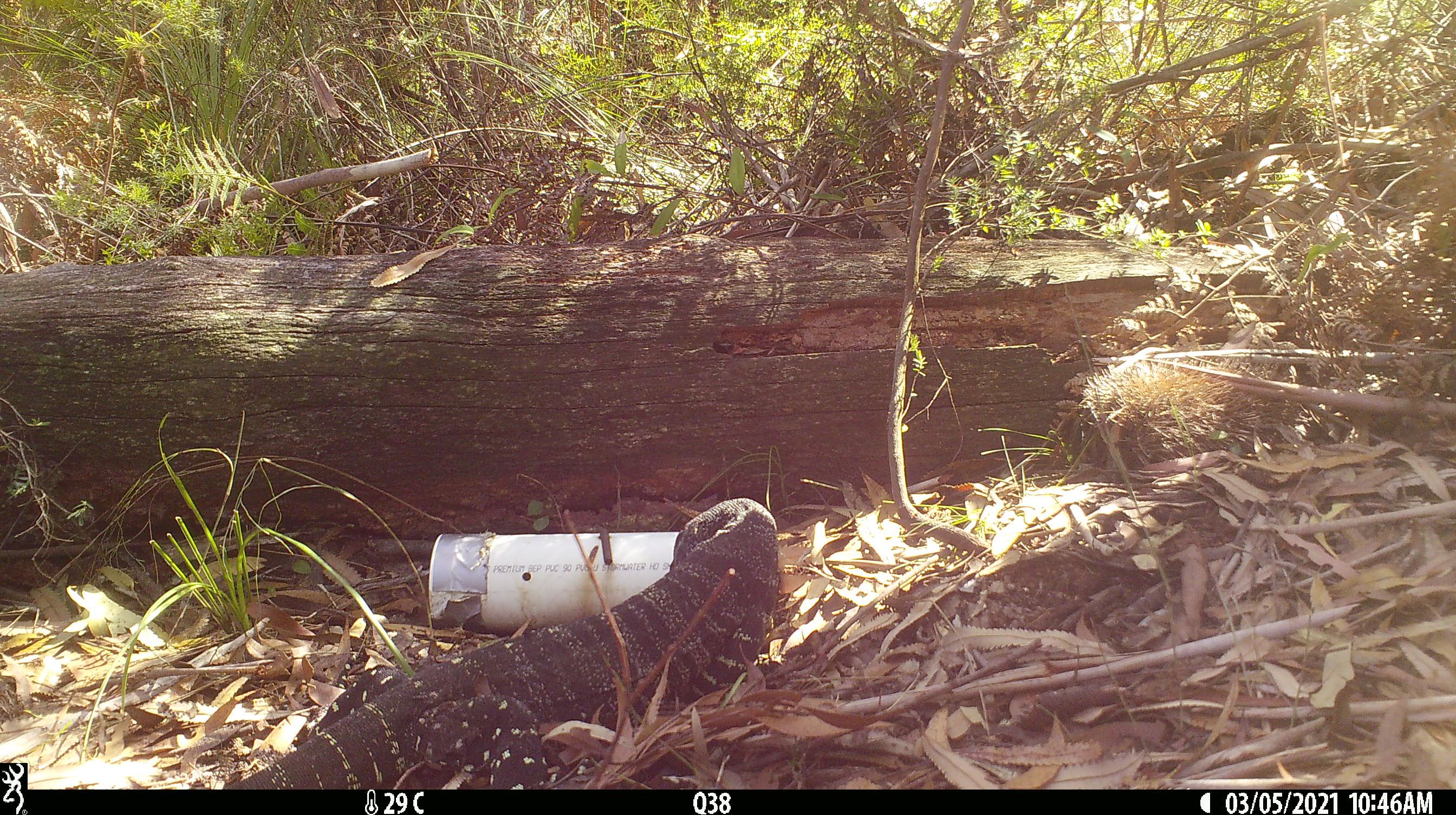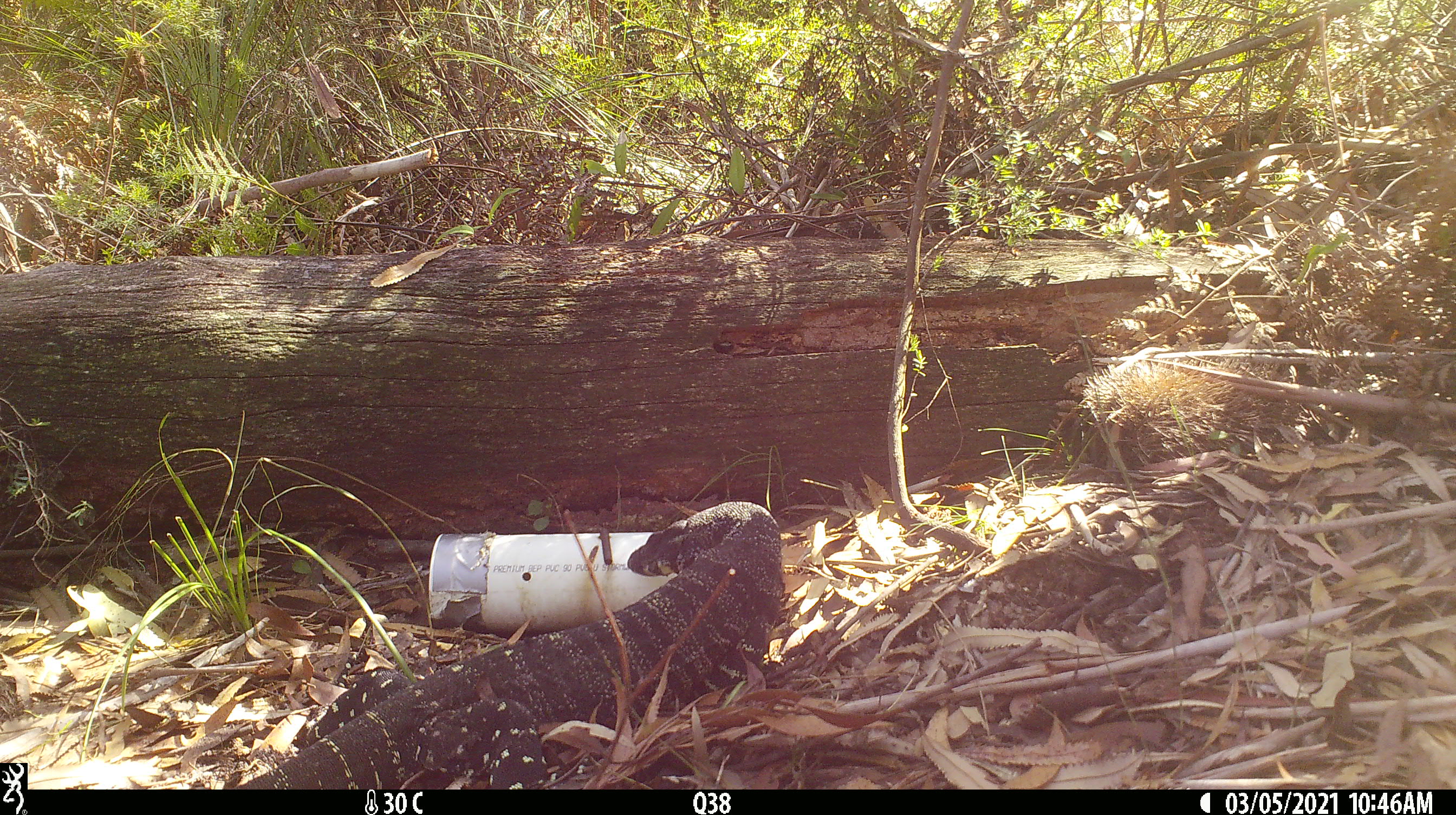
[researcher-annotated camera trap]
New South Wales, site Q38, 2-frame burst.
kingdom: Animalia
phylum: Chordata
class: Reptilia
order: Squamata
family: Varanidae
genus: Varanus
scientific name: Varanus varius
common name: lace monitor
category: goanna